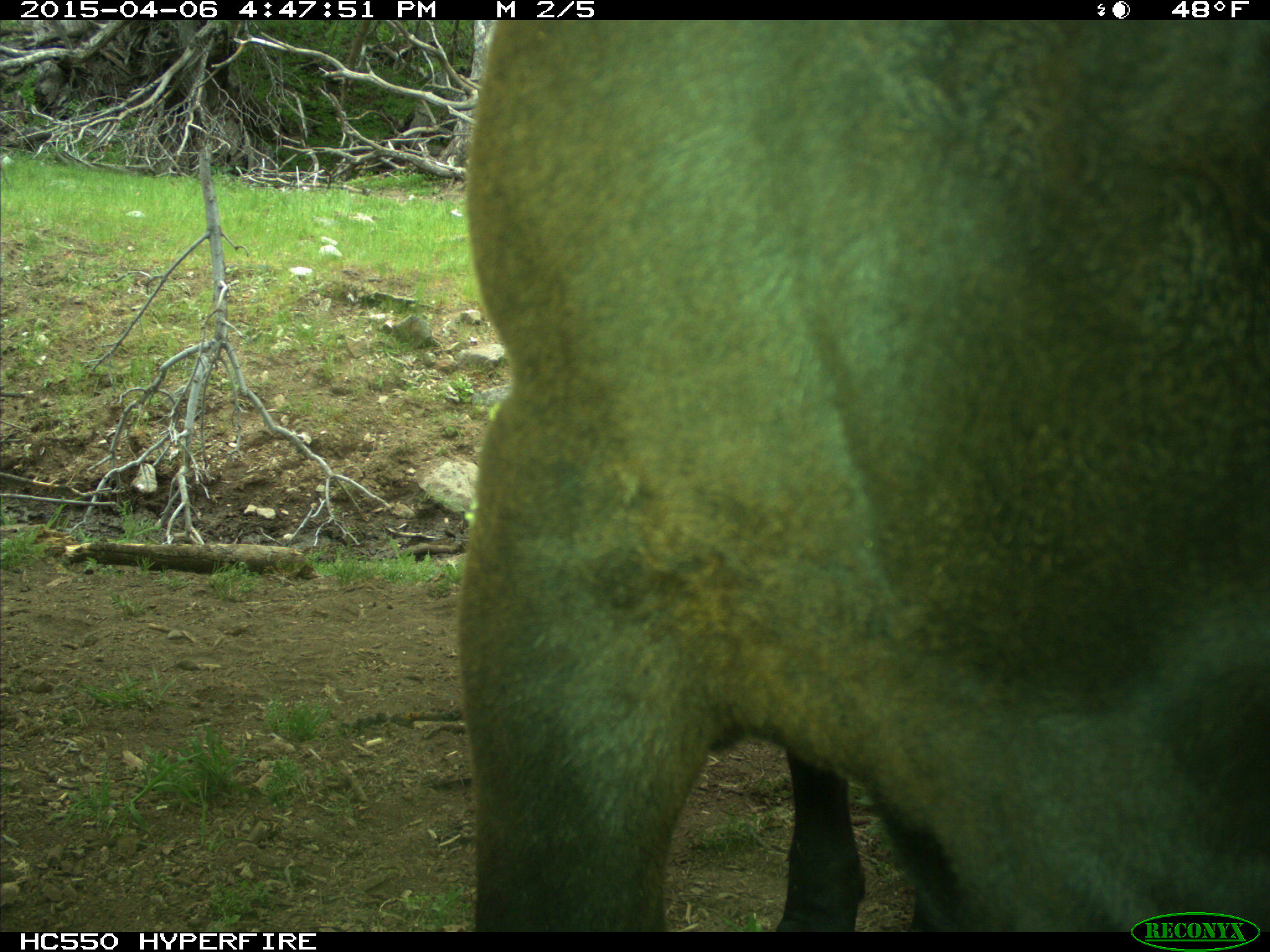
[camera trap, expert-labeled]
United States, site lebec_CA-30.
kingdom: Animalia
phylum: Chordata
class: Mammalia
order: Artiodactyla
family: Bovidae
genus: Bos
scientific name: Bos taurus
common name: domestic cow